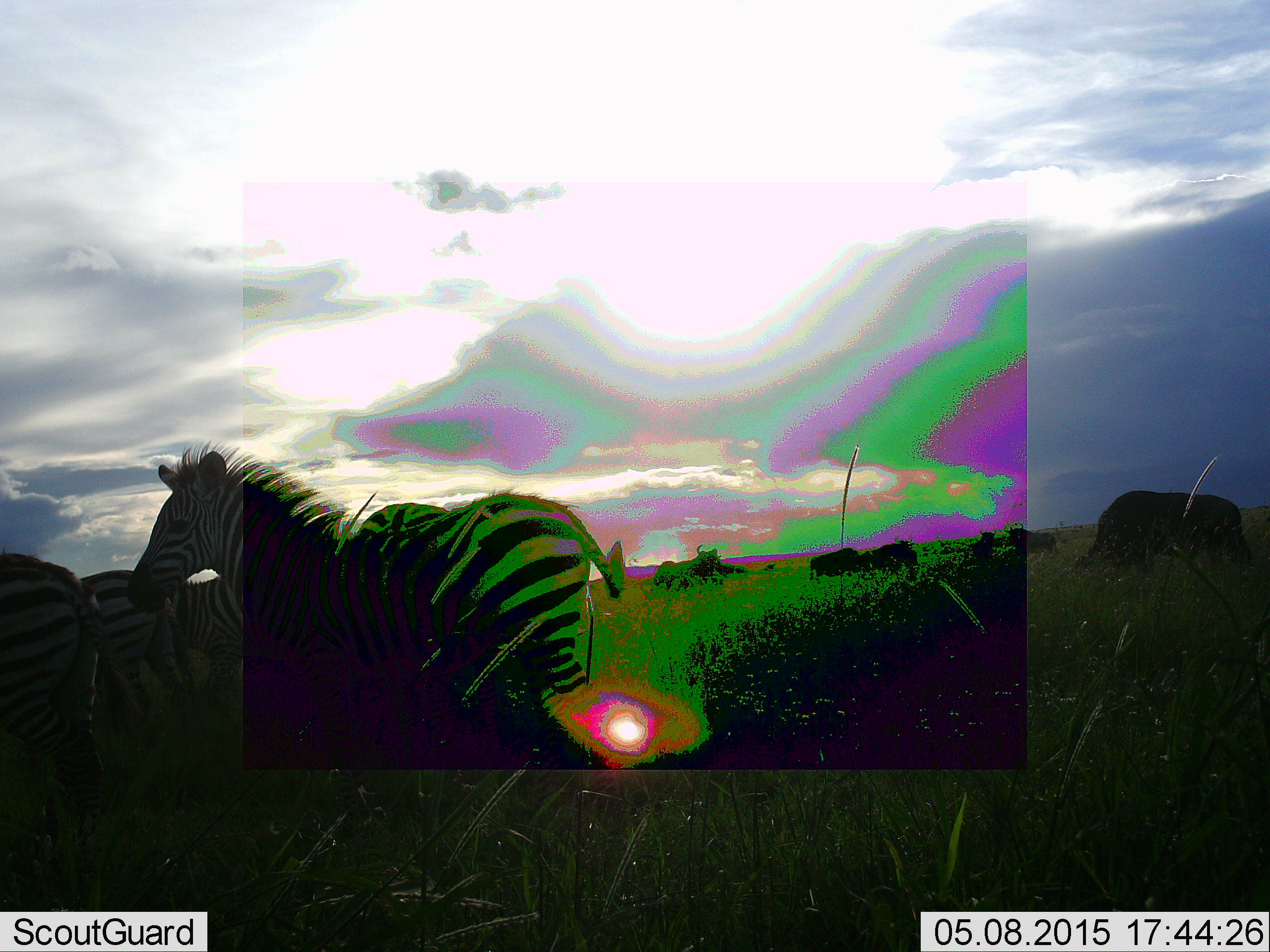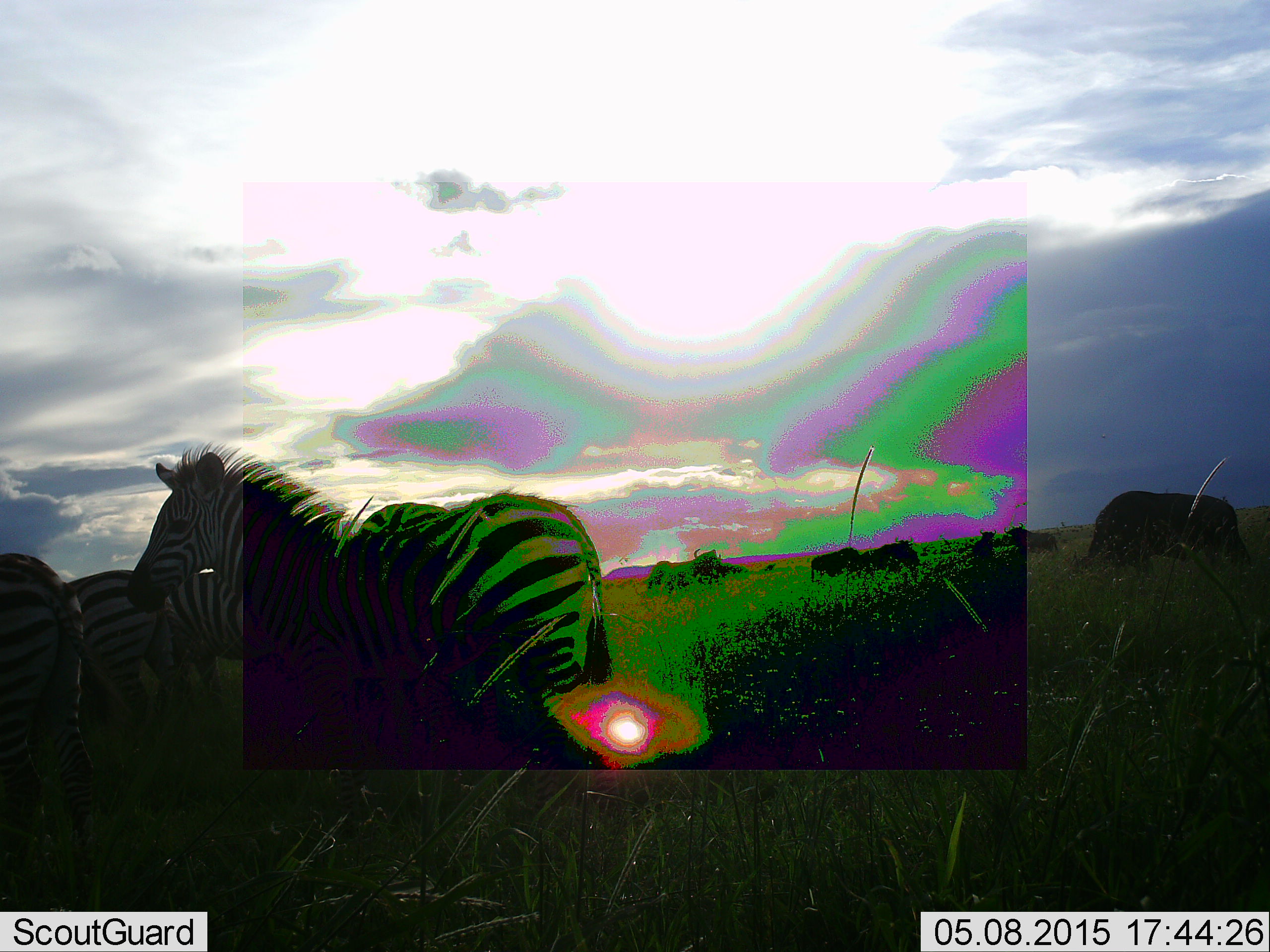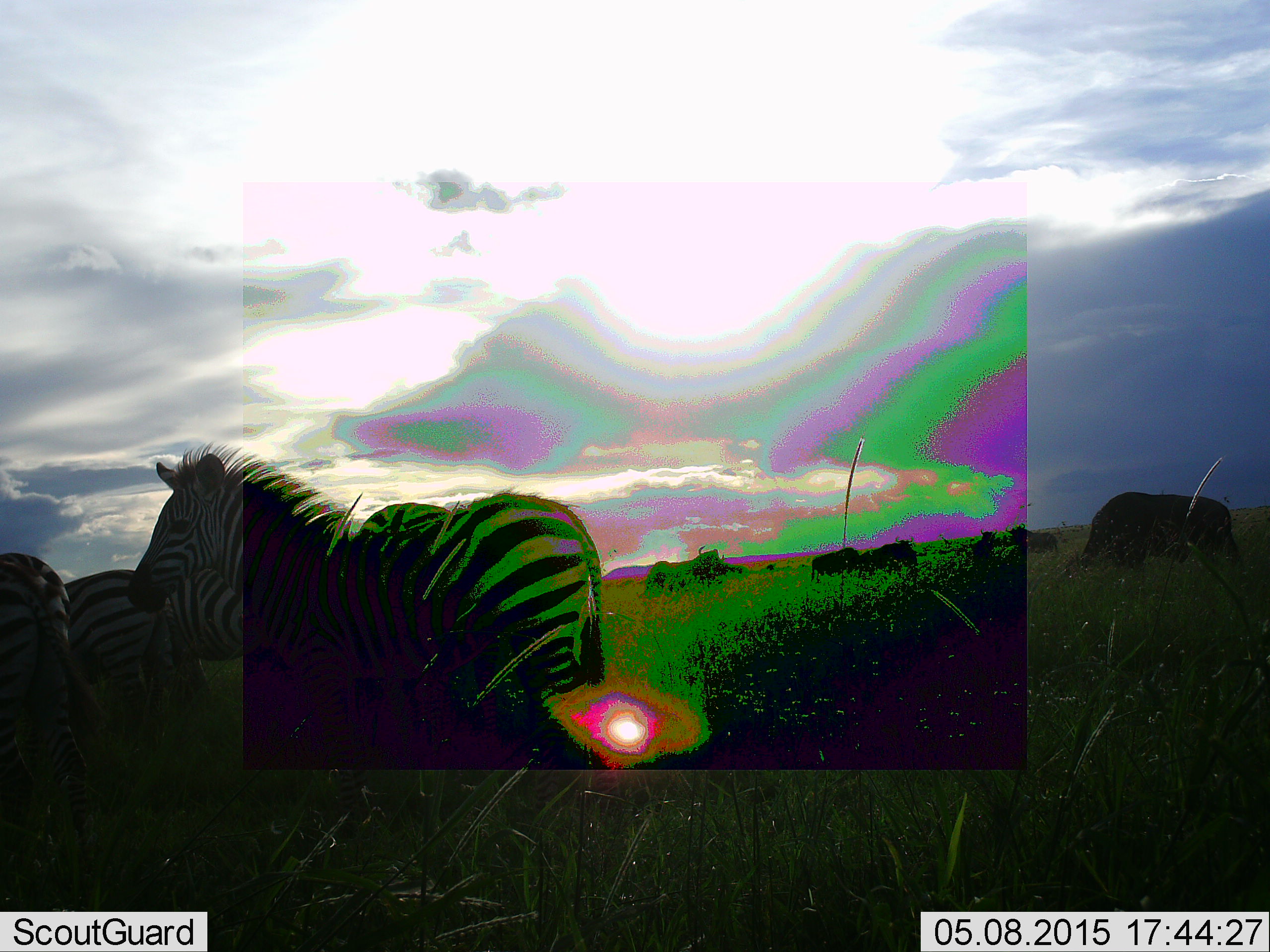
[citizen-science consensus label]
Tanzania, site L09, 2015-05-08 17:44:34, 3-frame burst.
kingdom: Animalia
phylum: Chordata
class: Mammalia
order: Perissodactyla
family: Equidae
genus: Equus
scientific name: Equus quagga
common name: plains zebra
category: zebra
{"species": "zebra (plains zebra) (Equus quagga)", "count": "4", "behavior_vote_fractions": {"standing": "73%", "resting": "7%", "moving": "33%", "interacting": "7%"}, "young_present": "0%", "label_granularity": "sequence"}